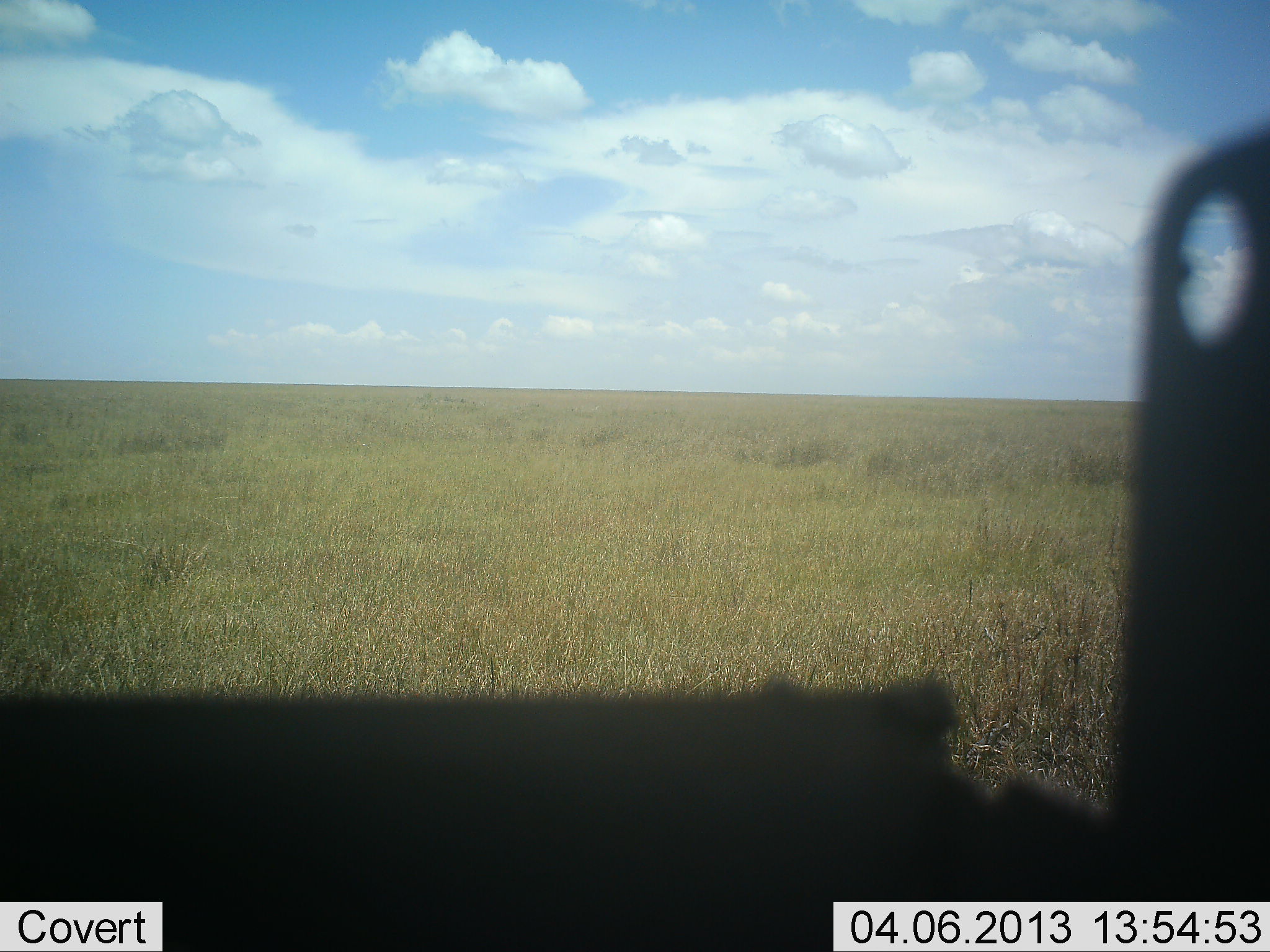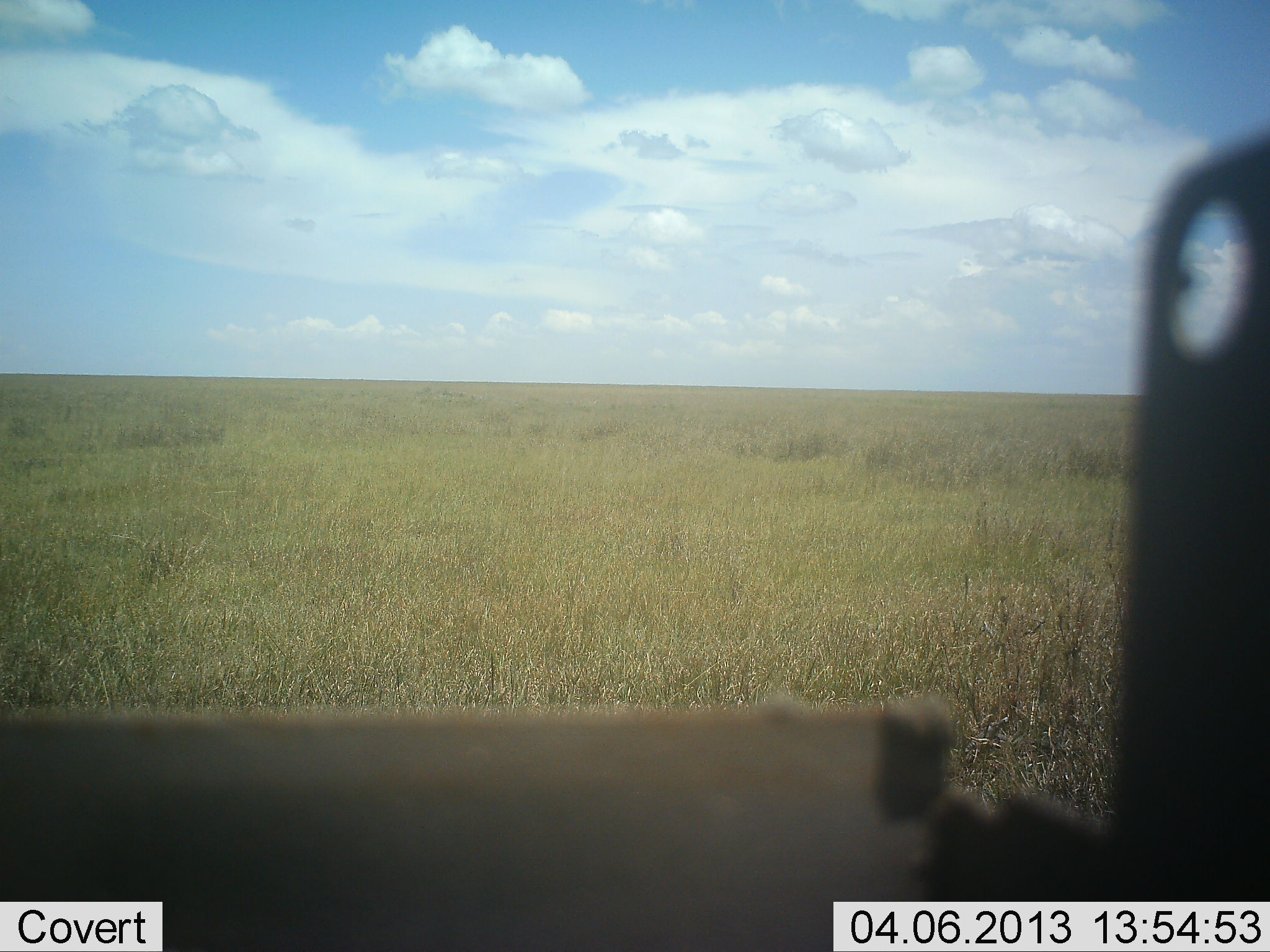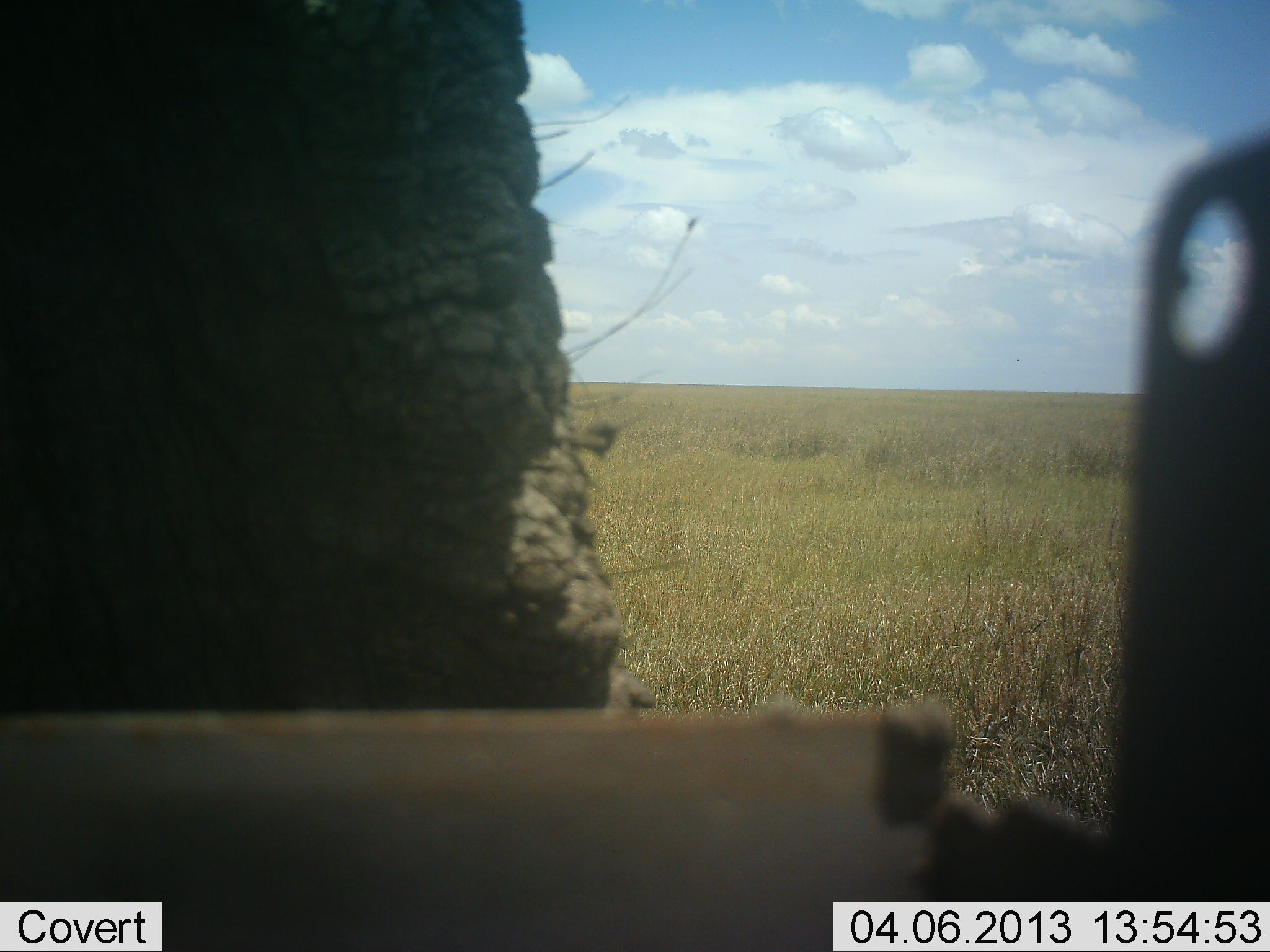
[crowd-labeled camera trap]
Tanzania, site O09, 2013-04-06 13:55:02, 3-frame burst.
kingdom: Animalia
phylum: Chordata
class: Mammalia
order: Proboscidea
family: Elephantidae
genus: Loxodonta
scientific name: Loxodonta africana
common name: african bush elephant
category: elephant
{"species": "elephant (african bush elephant) (Loxodonta africana)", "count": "1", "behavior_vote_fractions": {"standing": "3%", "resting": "0%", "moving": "90%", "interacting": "7%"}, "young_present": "0%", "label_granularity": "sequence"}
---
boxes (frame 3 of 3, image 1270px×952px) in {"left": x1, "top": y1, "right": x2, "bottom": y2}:
animal: {"left": 0, "top": 0, "right": 694, "bottom": 717}